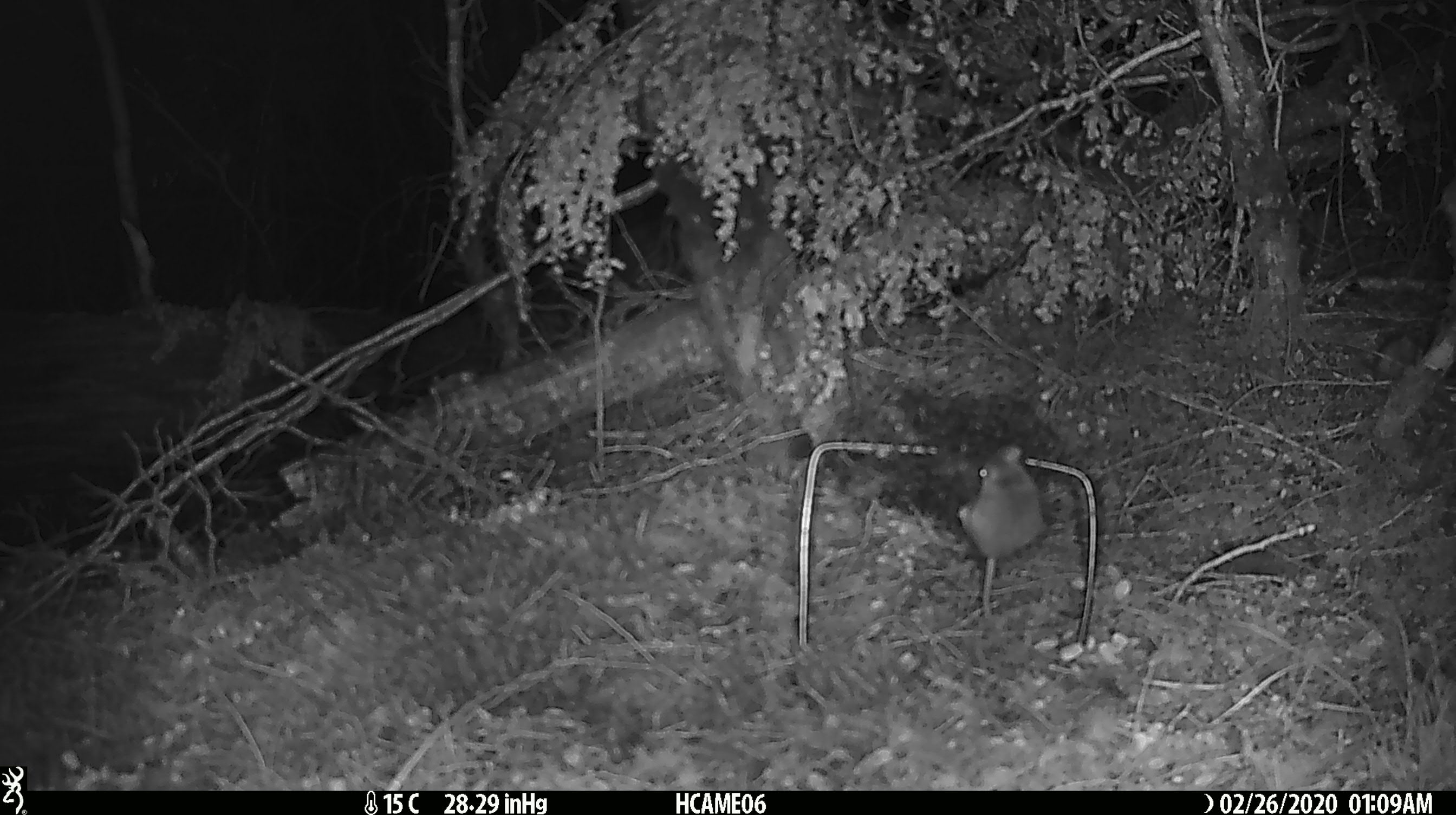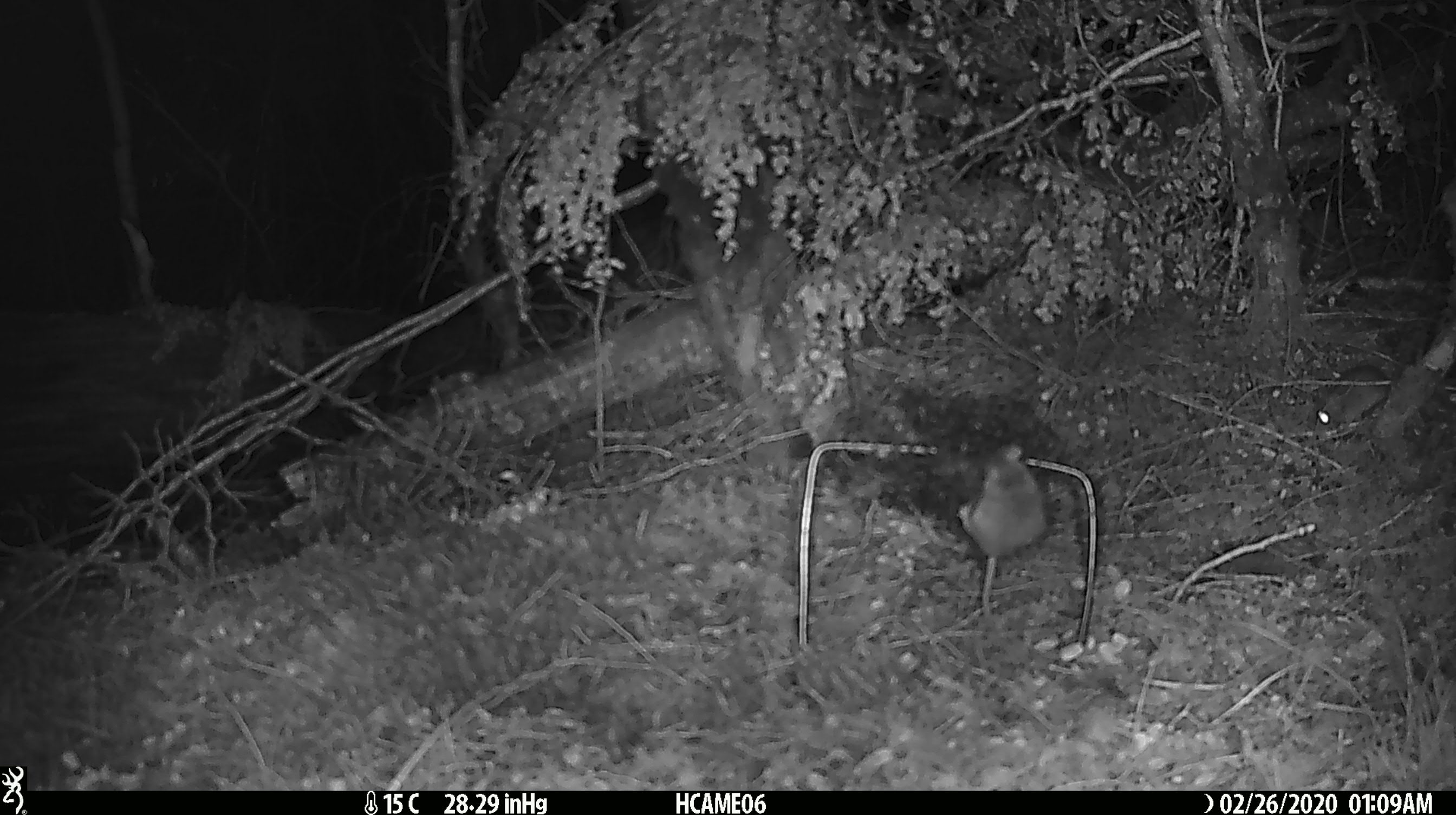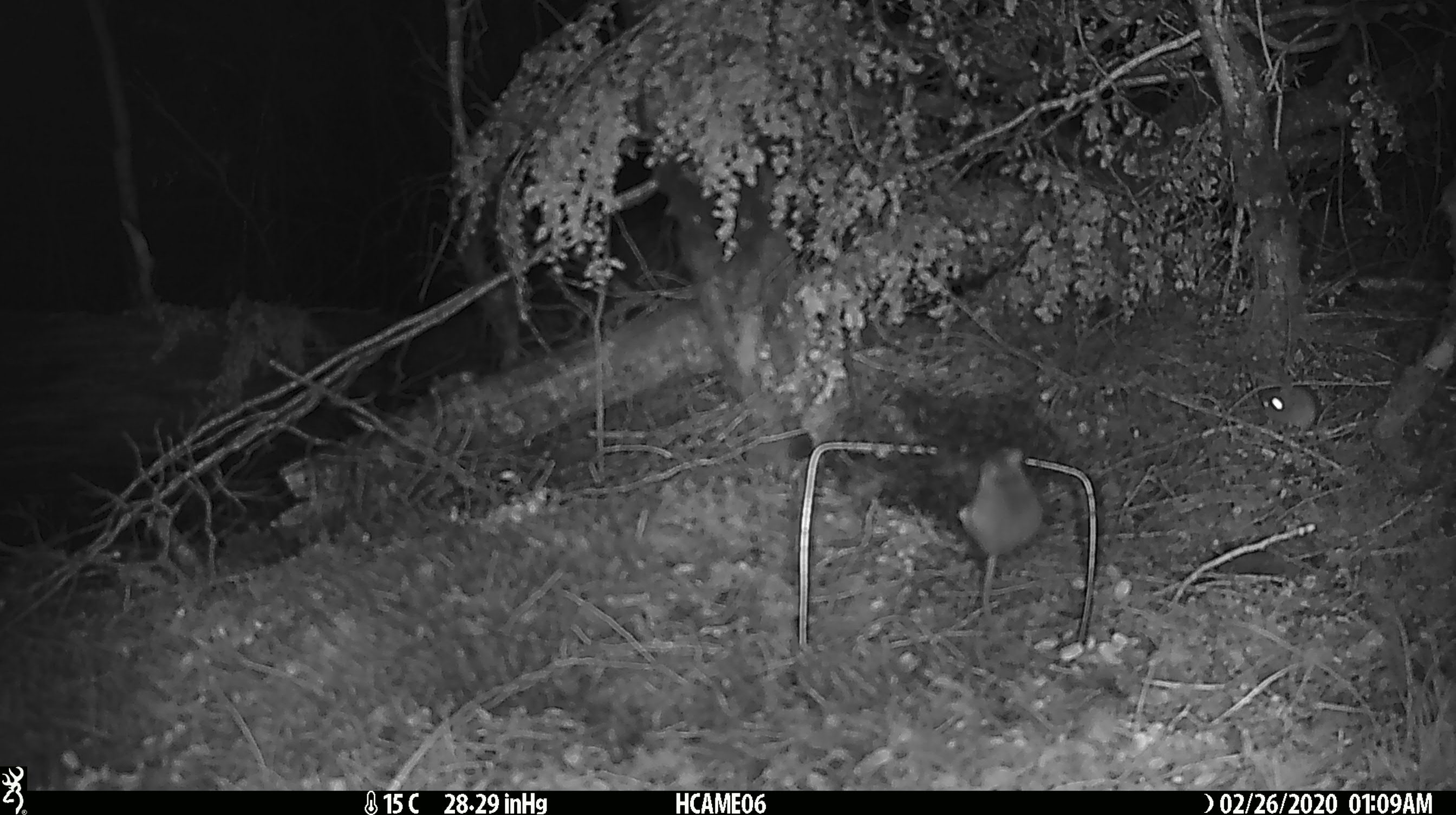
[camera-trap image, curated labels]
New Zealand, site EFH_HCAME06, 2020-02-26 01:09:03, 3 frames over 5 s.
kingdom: Animalia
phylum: Chordata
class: Mammalia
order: Rodentia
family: Muridae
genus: Mus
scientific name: Mus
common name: mouse